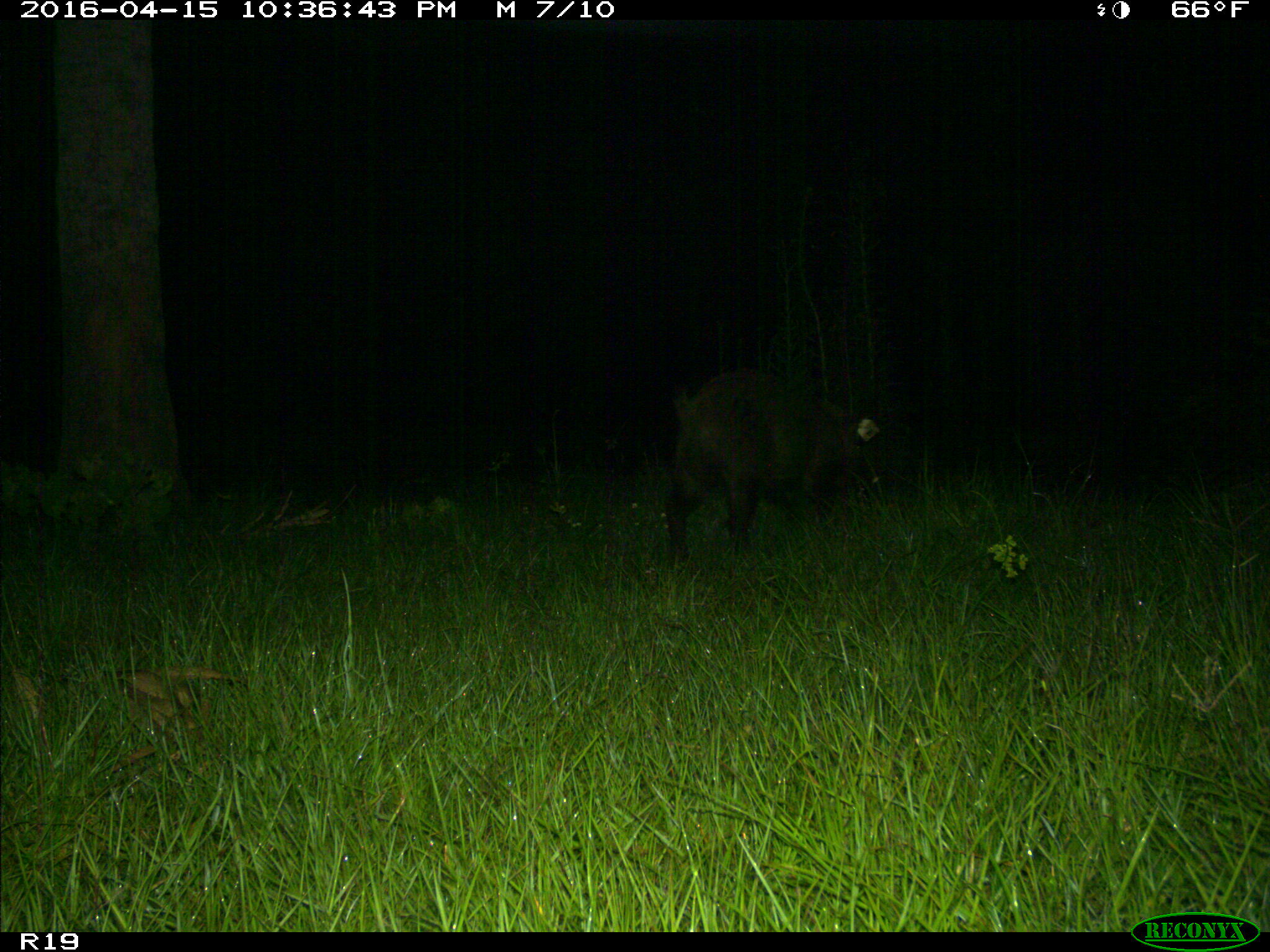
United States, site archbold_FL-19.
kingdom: Animalia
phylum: Chordata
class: Mammalia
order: Artiodactyla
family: Suidae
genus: Sus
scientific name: Sus scrofa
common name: wild boar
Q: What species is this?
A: Sus scrofa (wild boar).